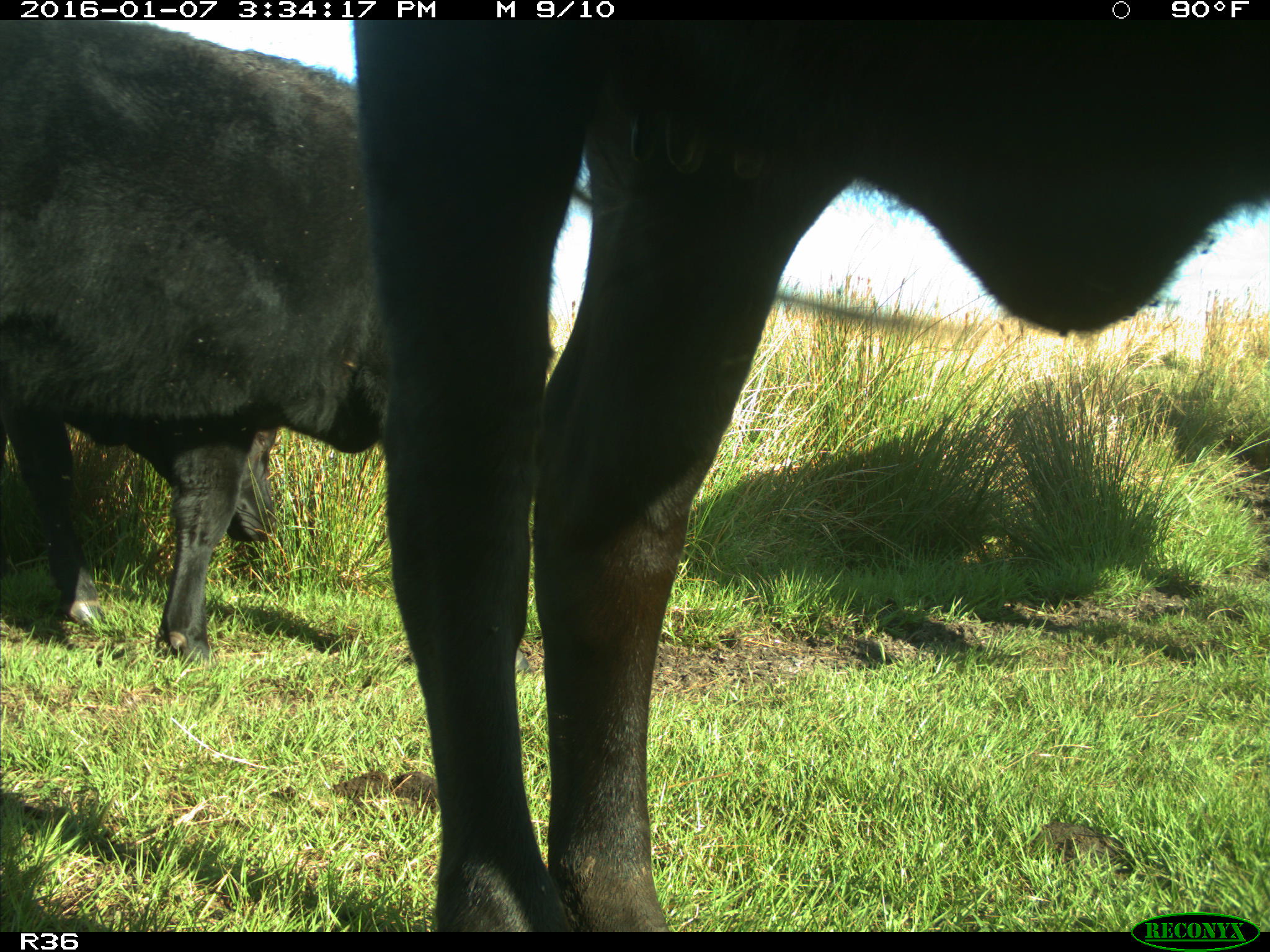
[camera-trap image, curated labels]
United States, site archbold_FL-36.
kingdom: Animalia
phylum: Chordata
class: Mammalia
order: Artiodactyla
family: Bovidae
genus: Bos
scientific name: Bos taurus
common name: domestic cow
Bos taurus (domestic cow).